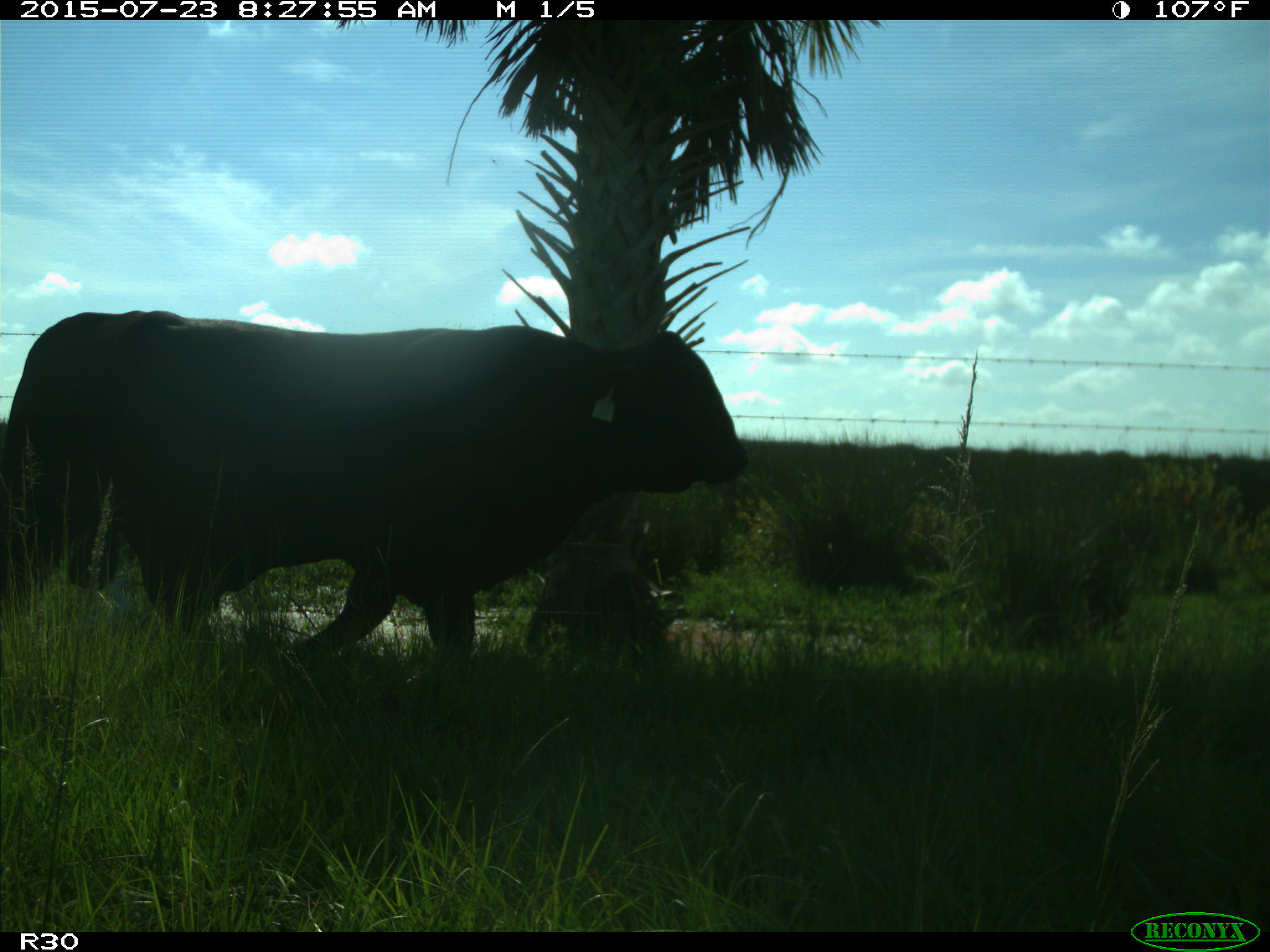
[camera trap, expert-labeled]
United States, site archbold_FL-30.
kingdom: Animalia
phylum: Chordata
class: Mammalia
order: Artiodactyla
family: Bovidae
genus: Bos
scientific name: Bos taurus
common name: domestic cow